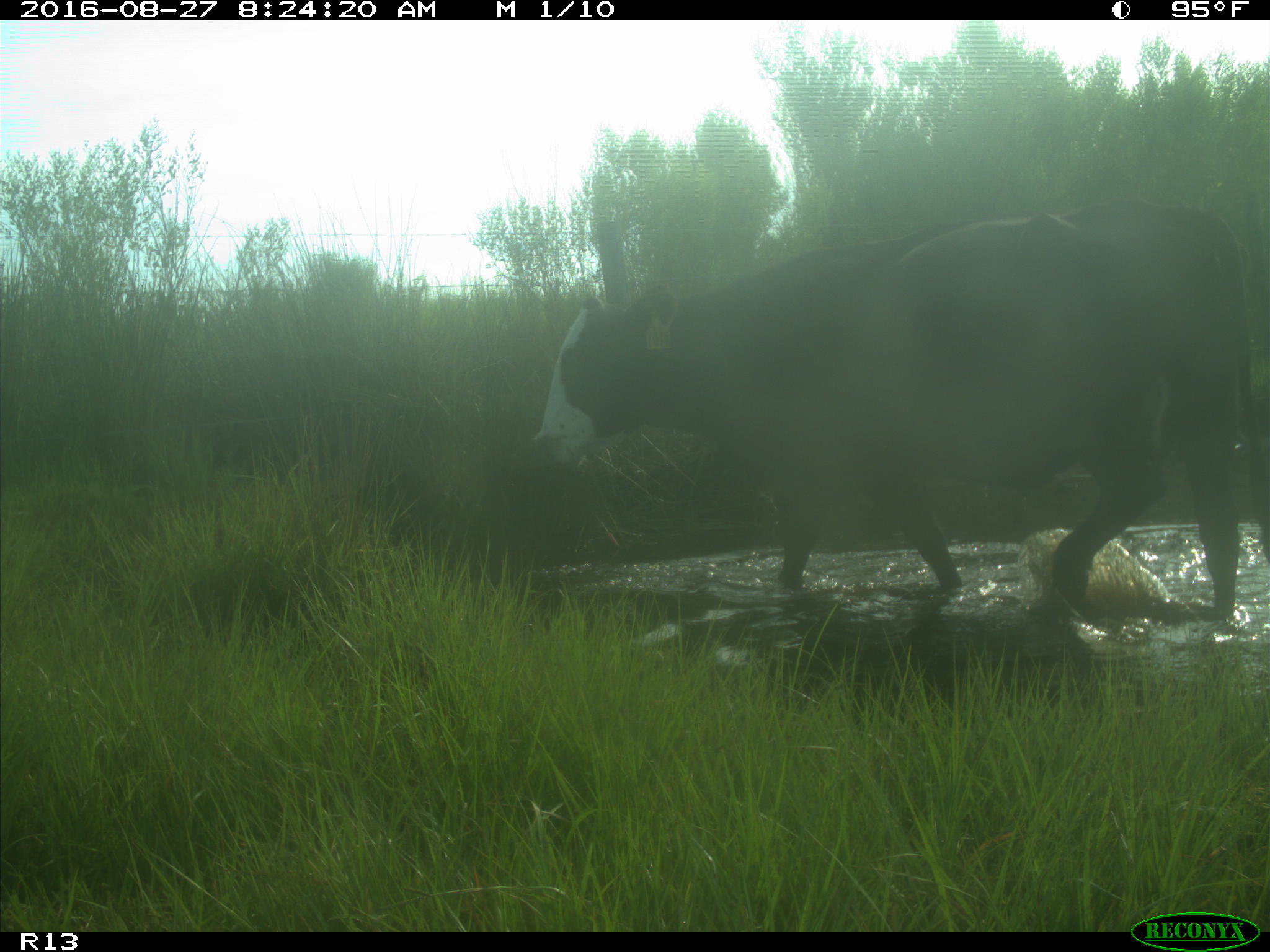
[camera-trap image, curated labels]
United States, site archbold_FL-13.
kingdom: Animalia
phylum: Chordata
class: Mammalia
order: Artiodactyla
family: Bovidae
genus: Bos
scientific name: Bos taurus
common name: domestic cow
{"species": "Bos taurus (domestic cow)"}